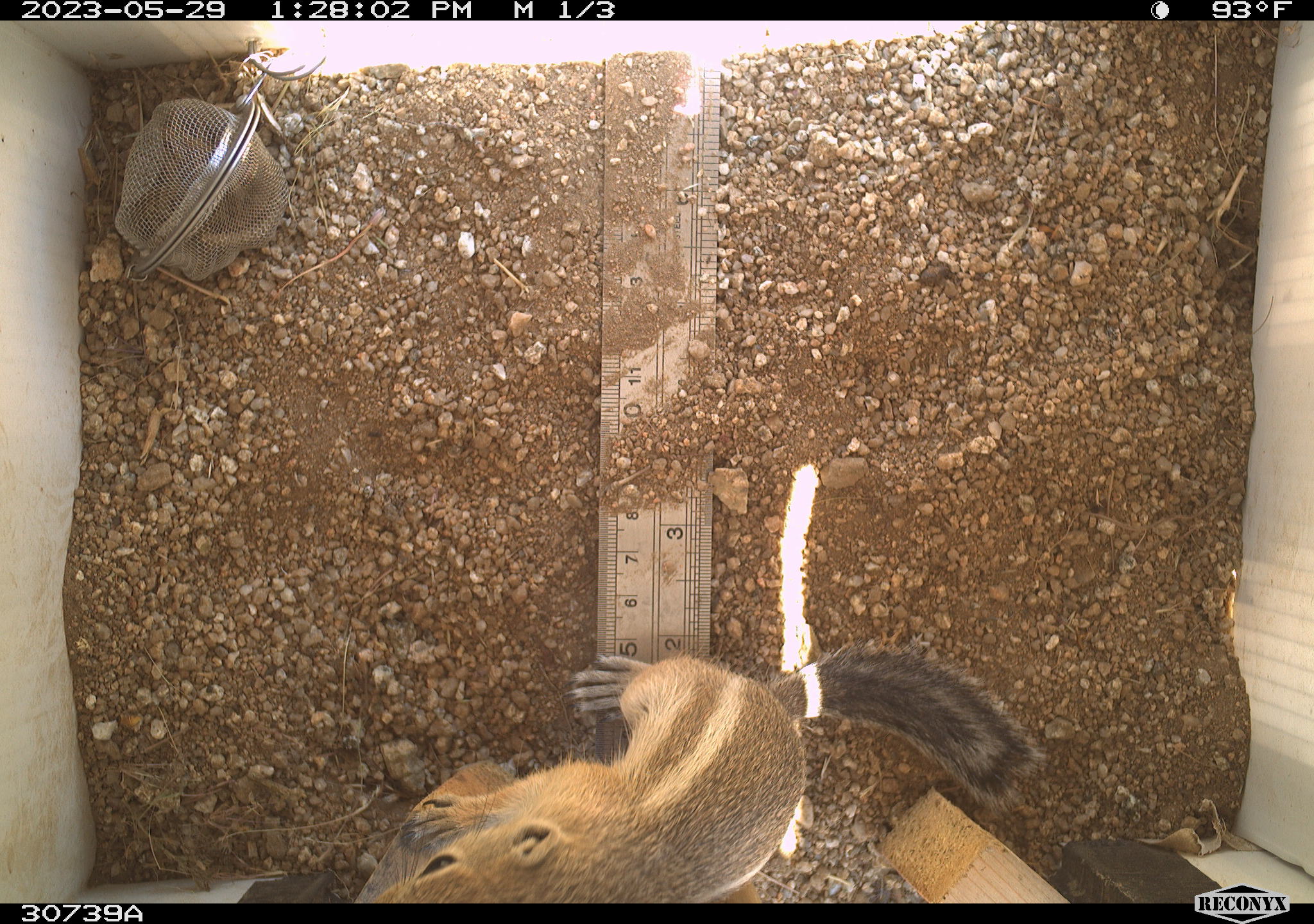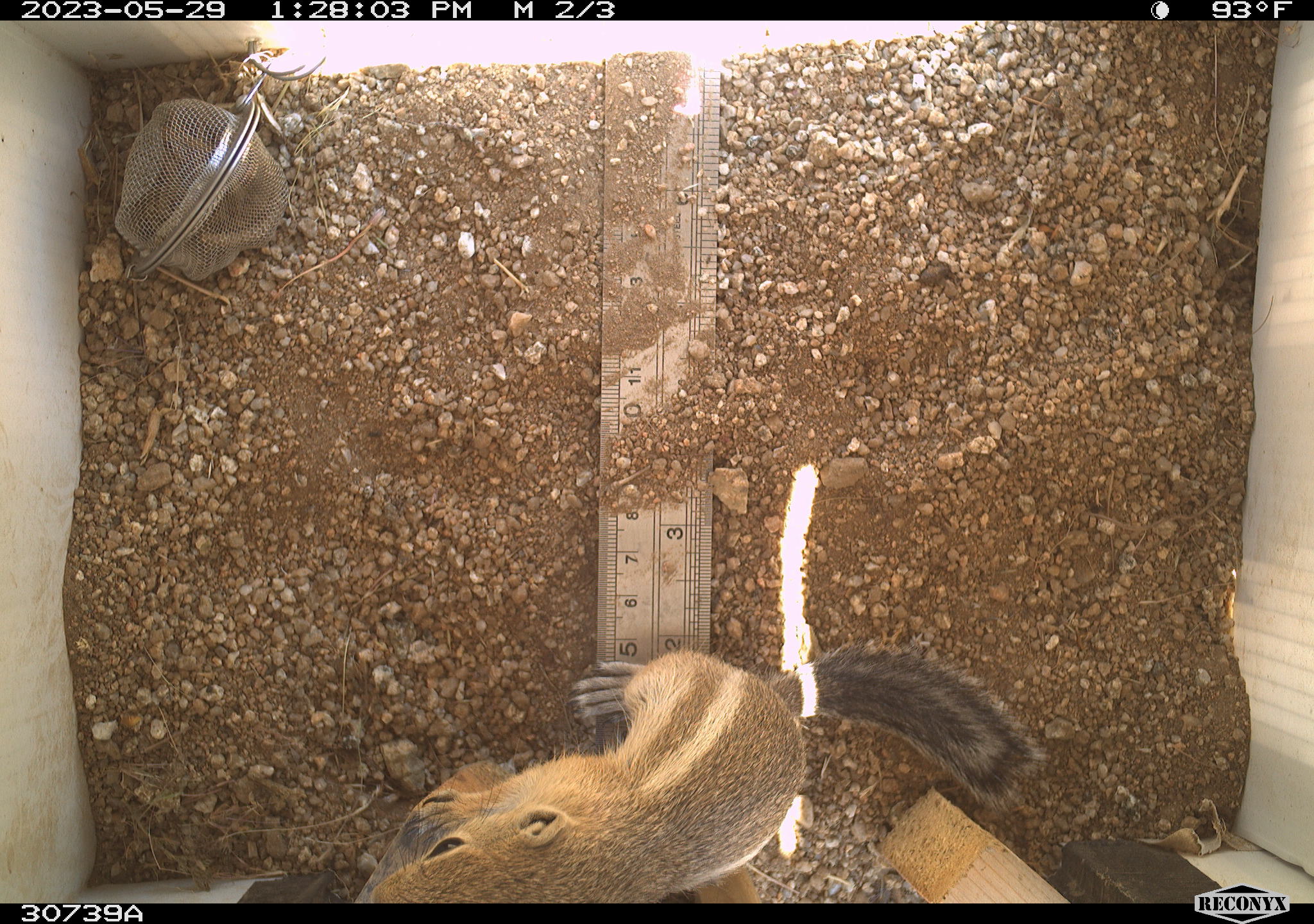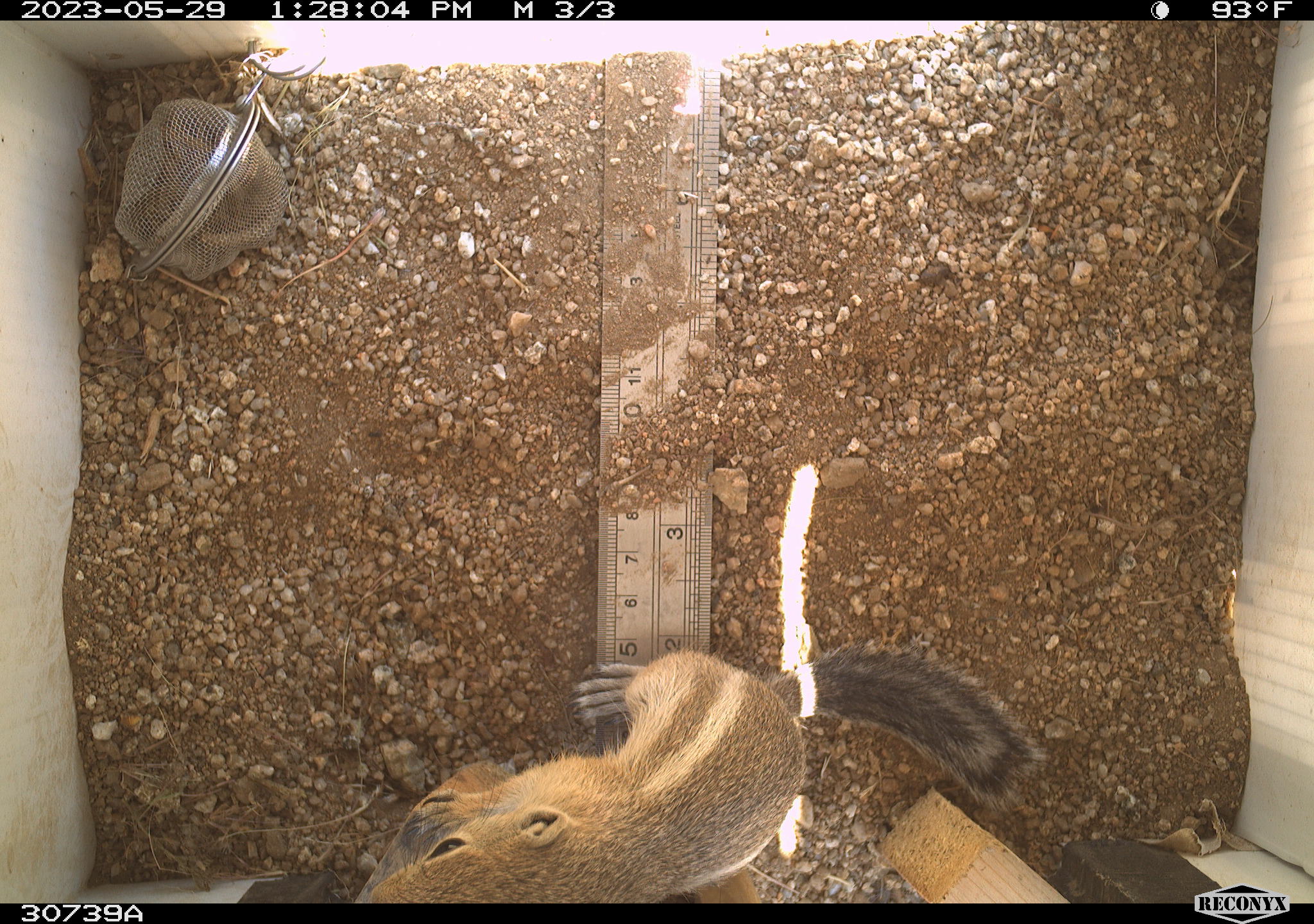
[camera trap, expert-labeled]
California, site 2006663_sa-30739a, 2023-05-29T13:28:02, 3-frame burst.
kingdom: Animalia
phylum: Chordata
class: Mammalia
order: Rodentia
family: Sciuridae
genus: Ammospermophilus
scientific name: Ammospermophilus leucurus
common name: white-tailed antelope squirrel